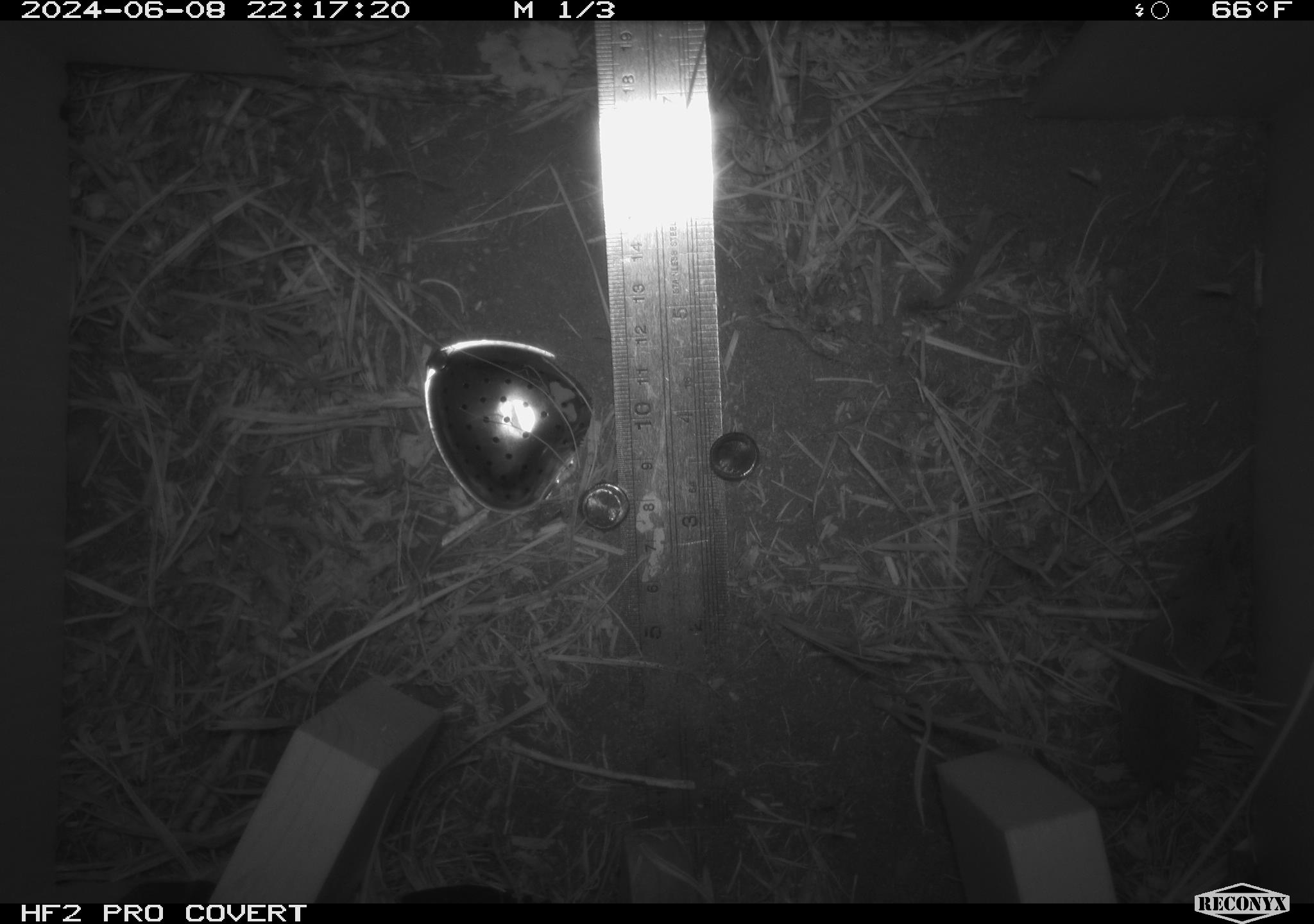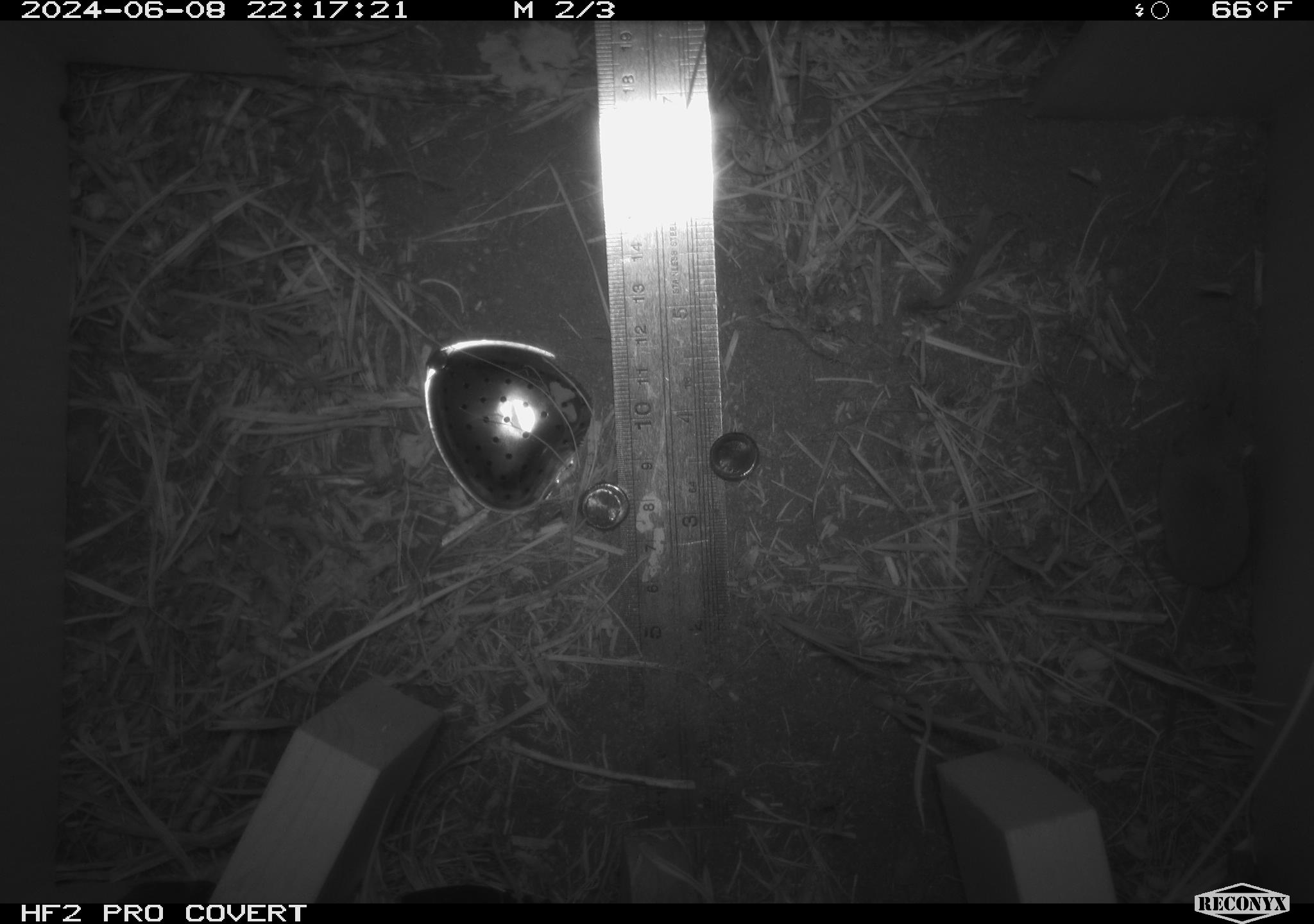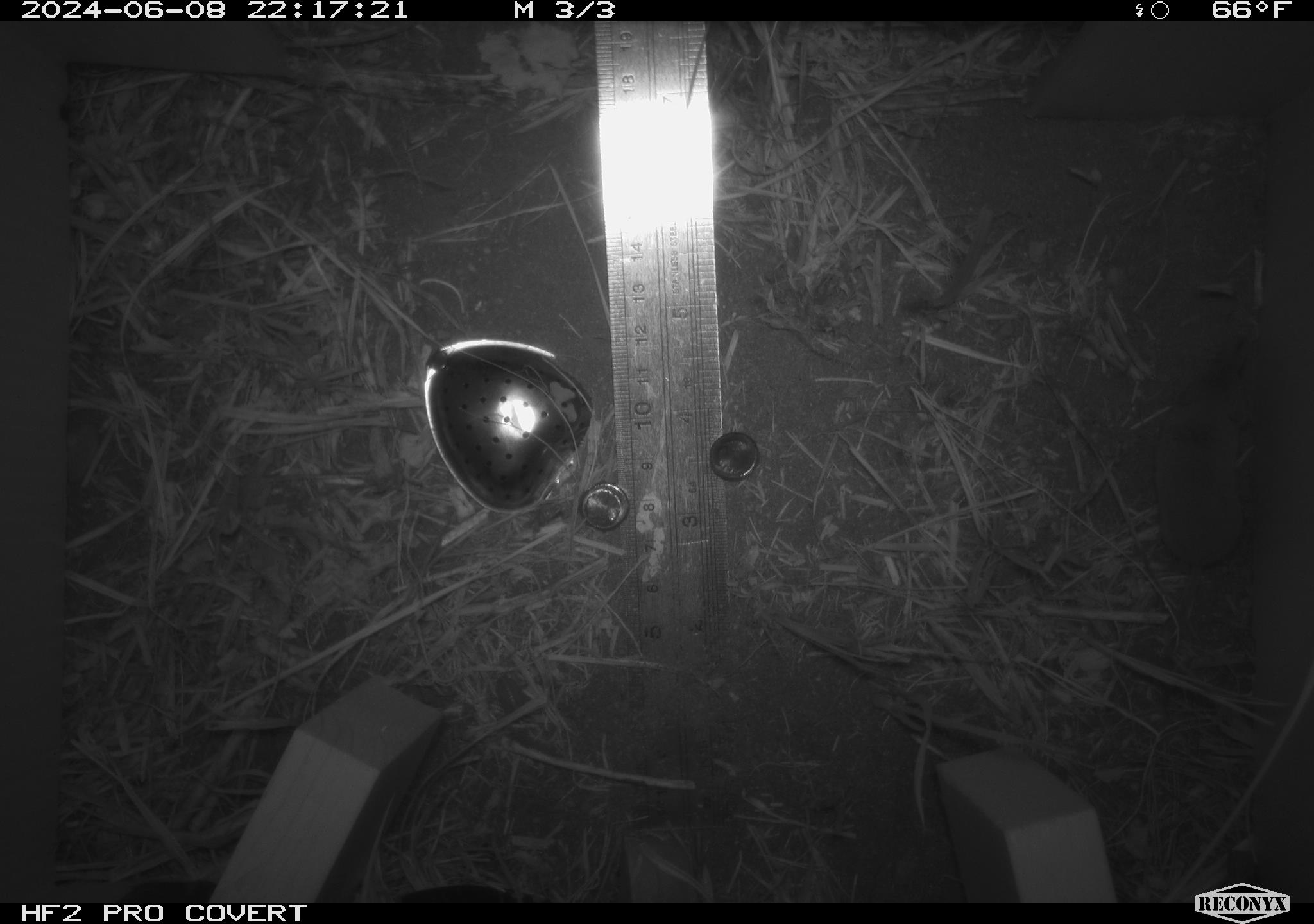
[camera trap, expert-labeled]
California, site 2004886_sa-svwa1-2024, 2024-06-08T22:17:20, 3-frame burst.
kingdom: Animalia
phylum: Chordata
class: Mammalia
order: Eulipotyphla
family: Soricidae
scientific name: Soricidae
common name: shrews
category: soricidae family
Soricidae family (shrews) (Soricidae).